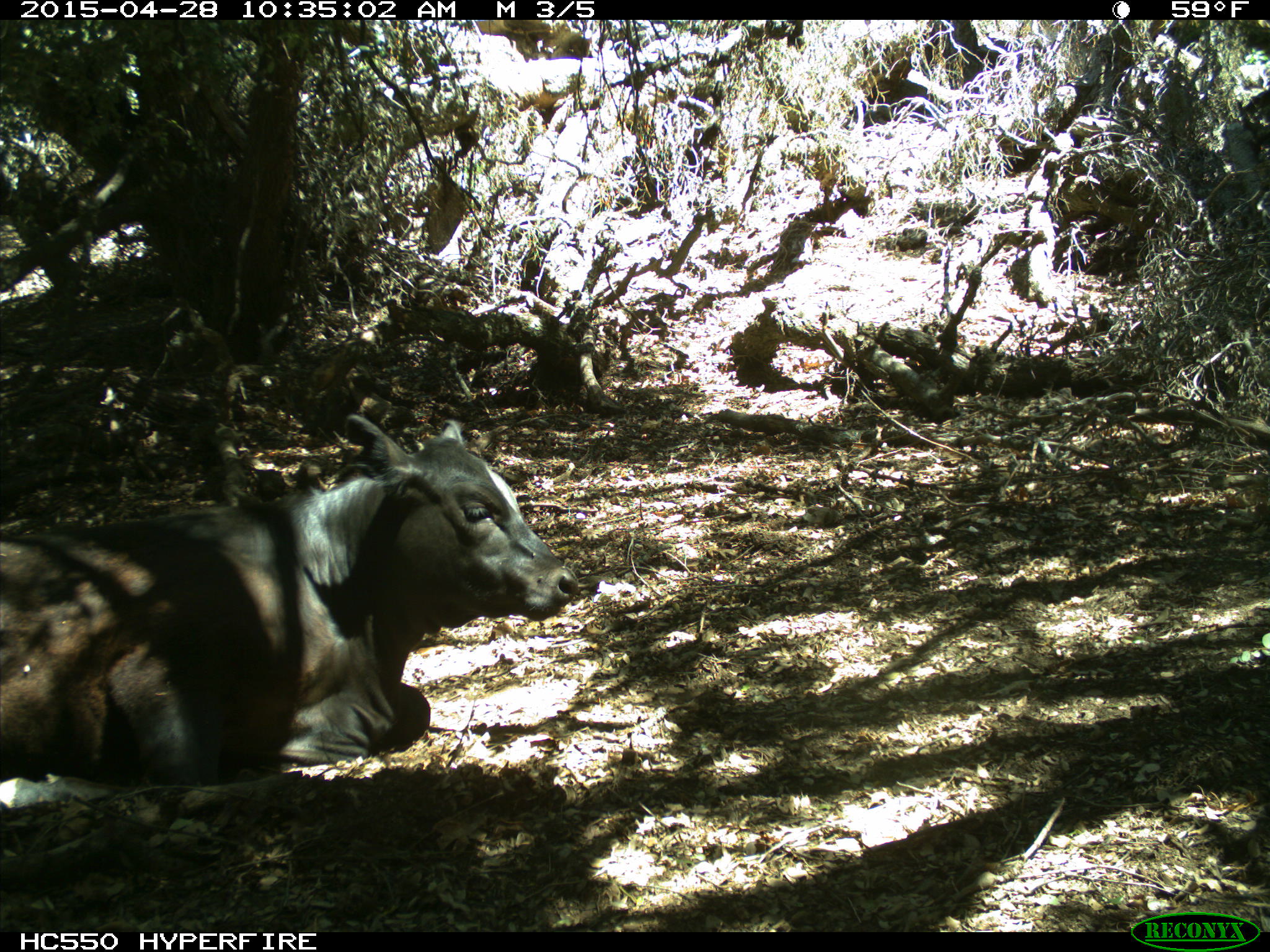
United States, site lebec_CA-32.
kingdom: Animalia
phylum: Chordata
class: Mammalia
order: Artiodactyla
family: Bovidae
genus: Bos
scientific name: Bos taurus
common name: domestic cow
Bos taurus (domestic cow).